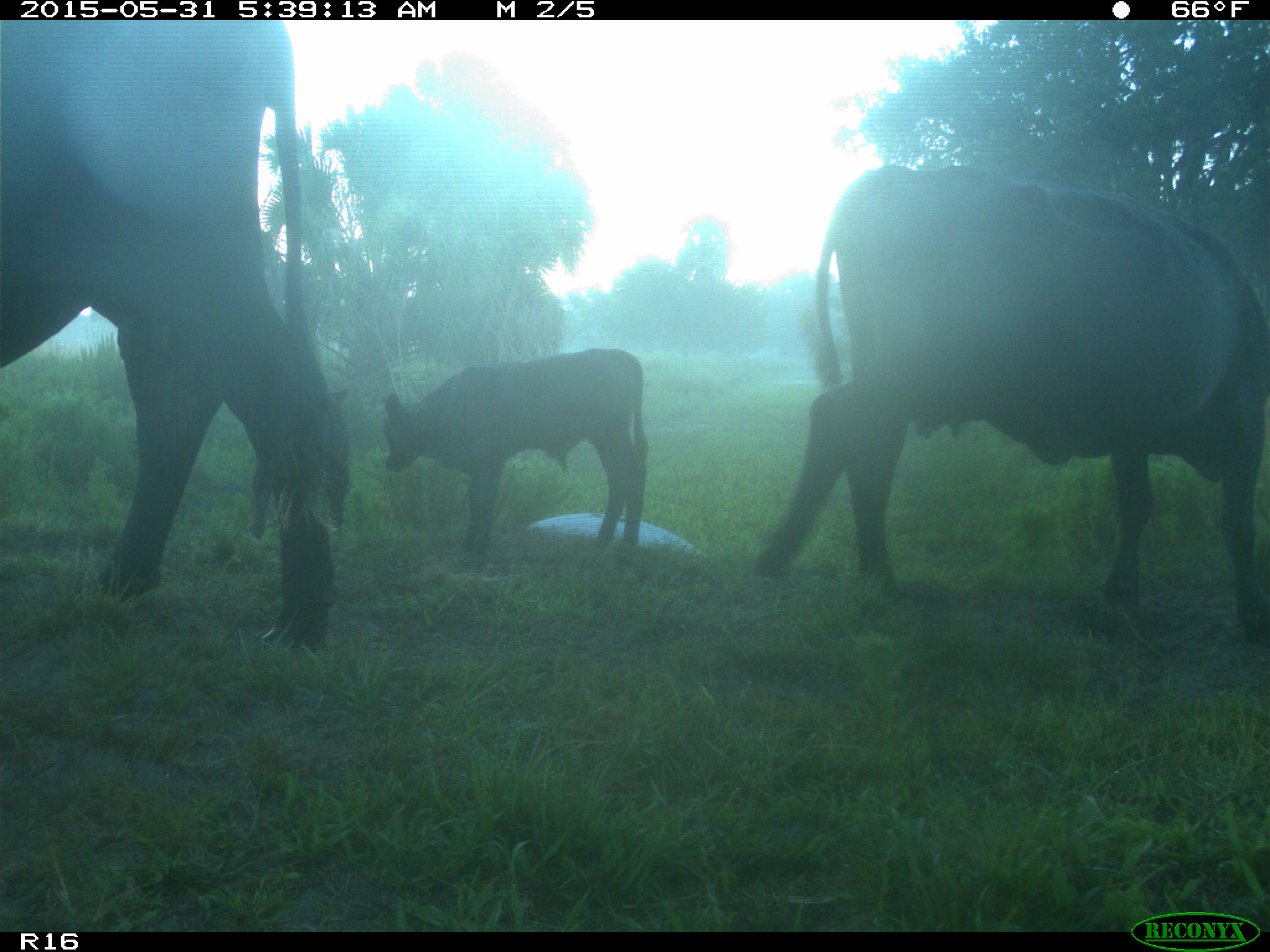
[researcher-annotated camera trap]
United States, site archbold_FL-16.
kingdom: Animalia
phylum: Chordata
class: Mammalia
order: Artiodactyla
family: Bovidae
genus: Bos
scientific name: Bos taurus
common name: domestic cow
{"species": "Bos taurus (domestic cow)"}